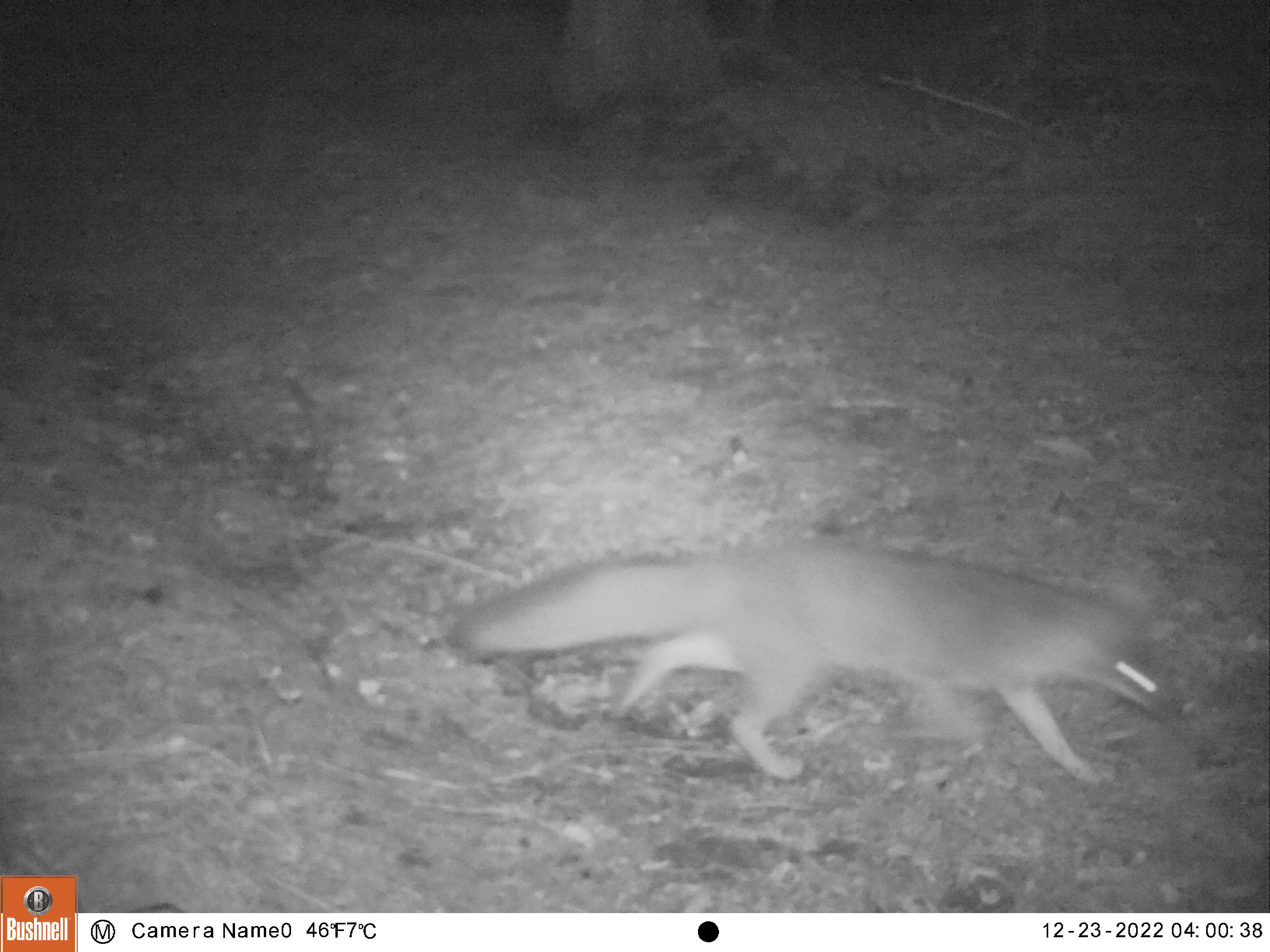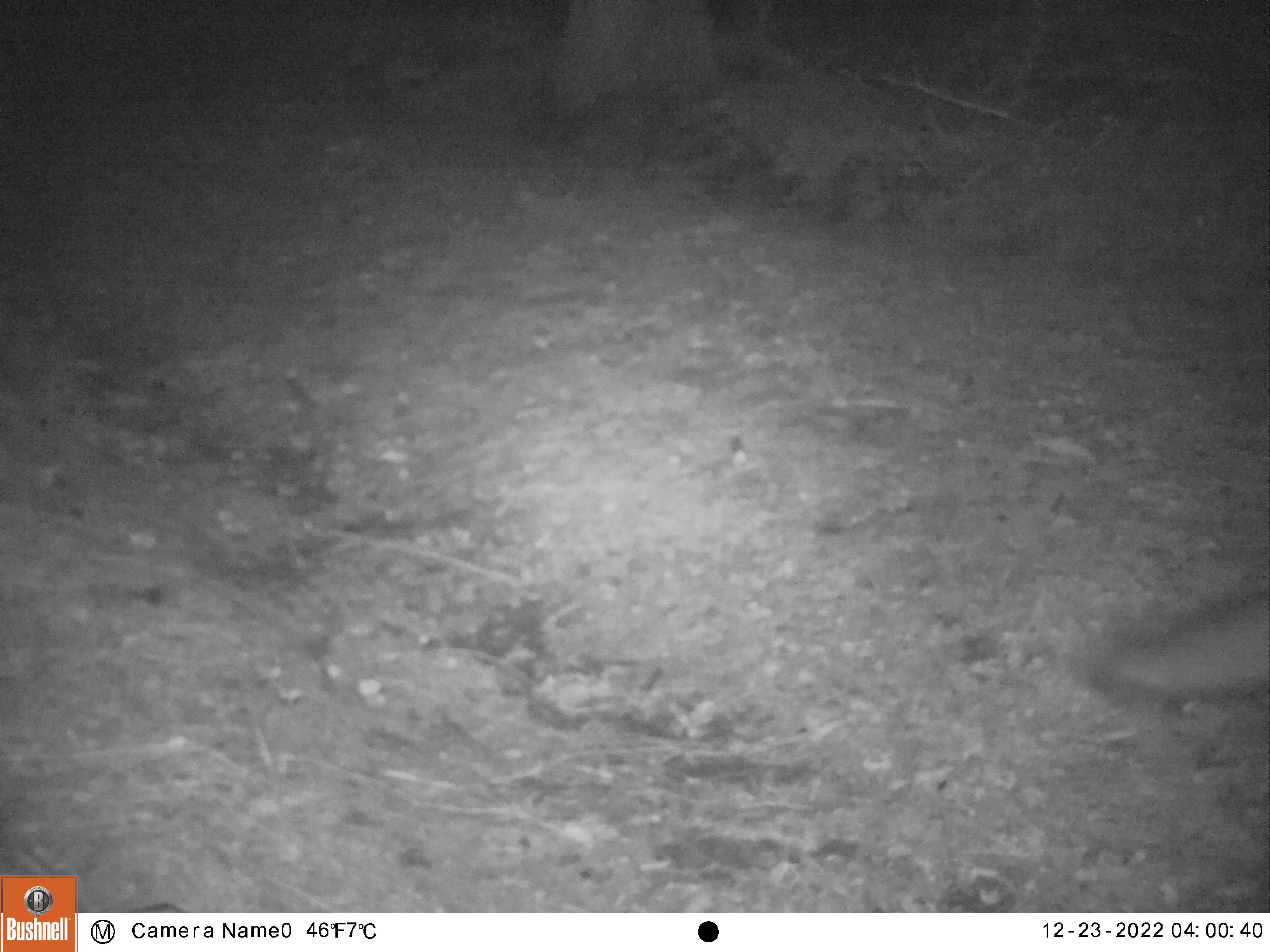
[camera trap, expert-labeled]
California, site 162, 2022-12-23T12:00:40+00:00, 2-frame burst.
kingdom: Animalia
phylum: Chordata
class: Mammalia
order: Carnivora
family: Canidae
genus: Urocyon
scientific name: Urocyon cinereoargenteus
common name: gray fox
Gray fox (Urocyon cinereoargenteus).